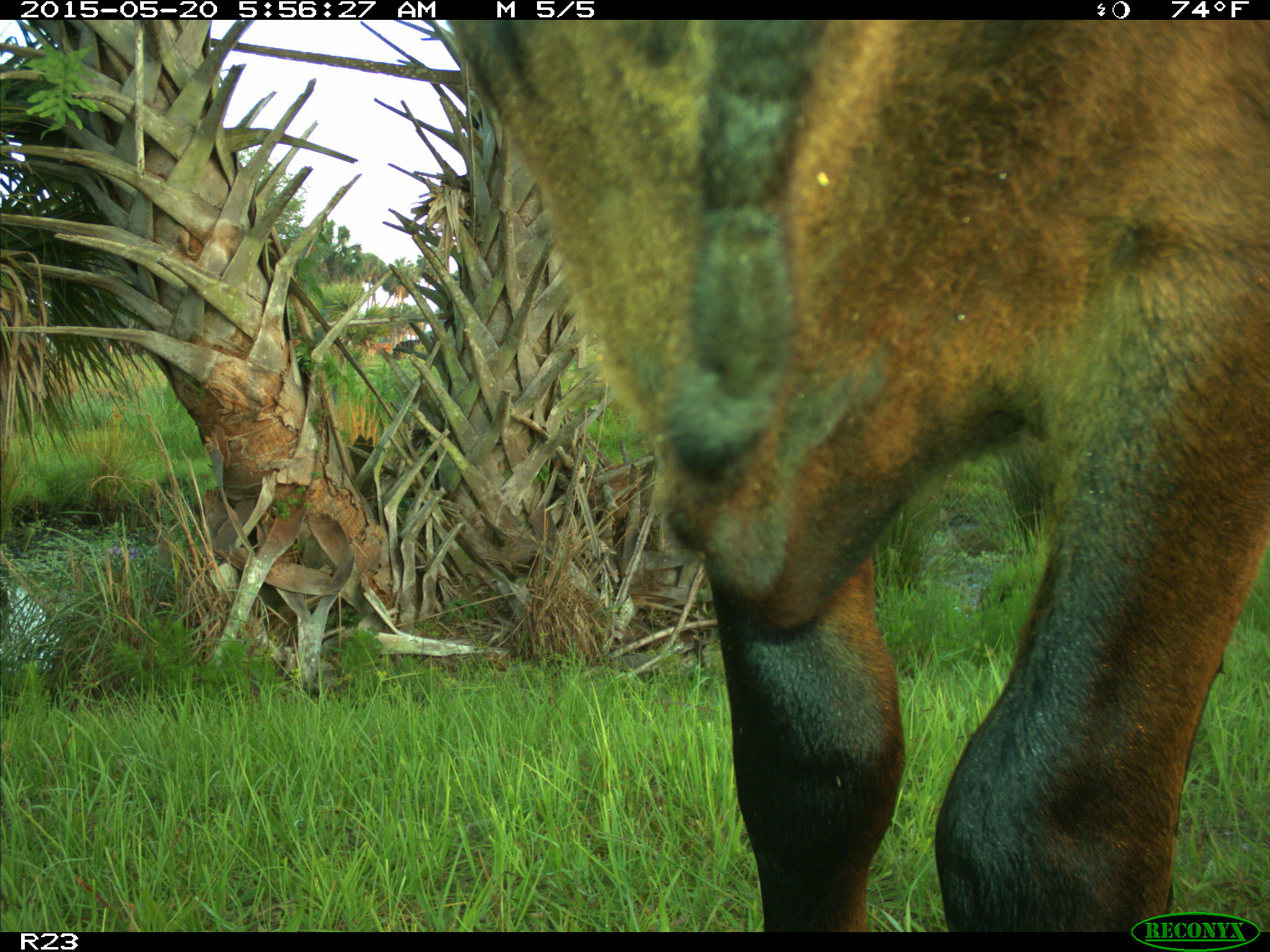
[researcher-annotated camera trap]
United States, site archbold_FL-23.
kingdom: Animalia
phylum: Chordata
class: Mammalia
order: Artiodactyla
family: Bovidae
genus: Bos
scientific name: Bos taurus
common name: domestic cow